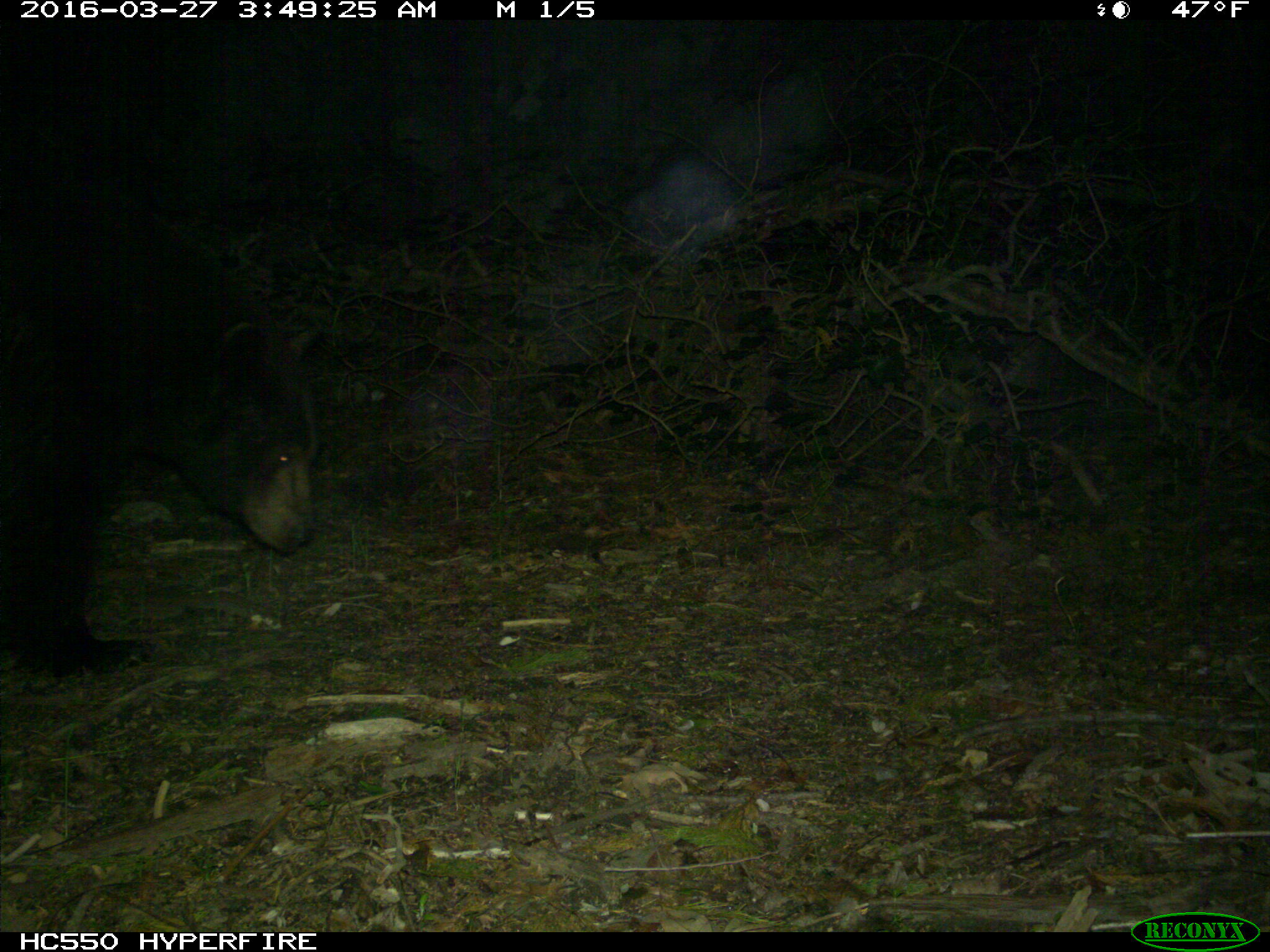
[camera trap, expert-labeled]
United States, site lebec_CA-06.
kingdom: Animalia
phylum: Chordata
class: Mammalia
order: Carnivora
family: Ursidae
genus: Ursus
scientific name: Ursus americanus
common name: american black bear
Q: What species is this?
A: Ursus americanus (american black bear).